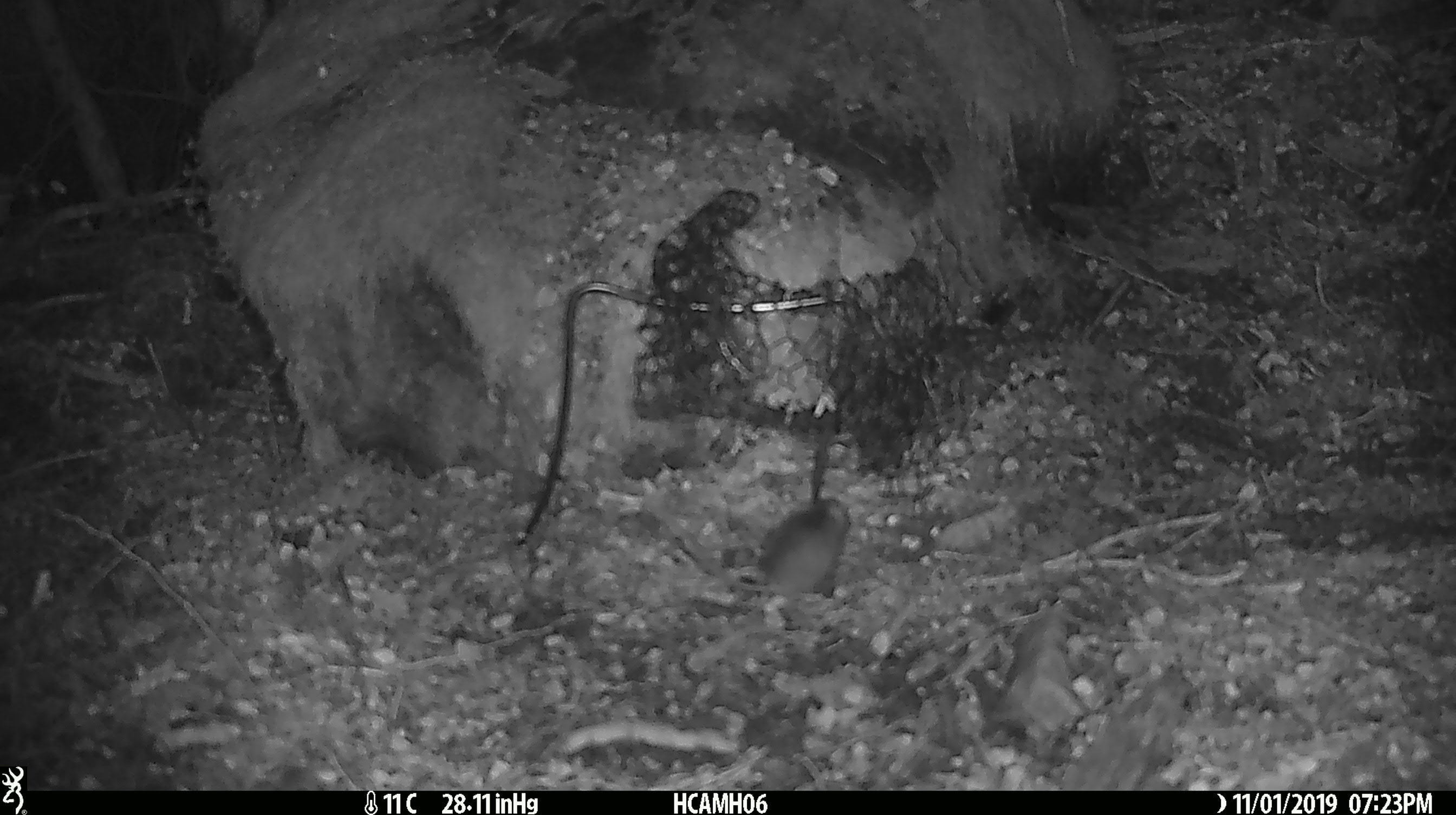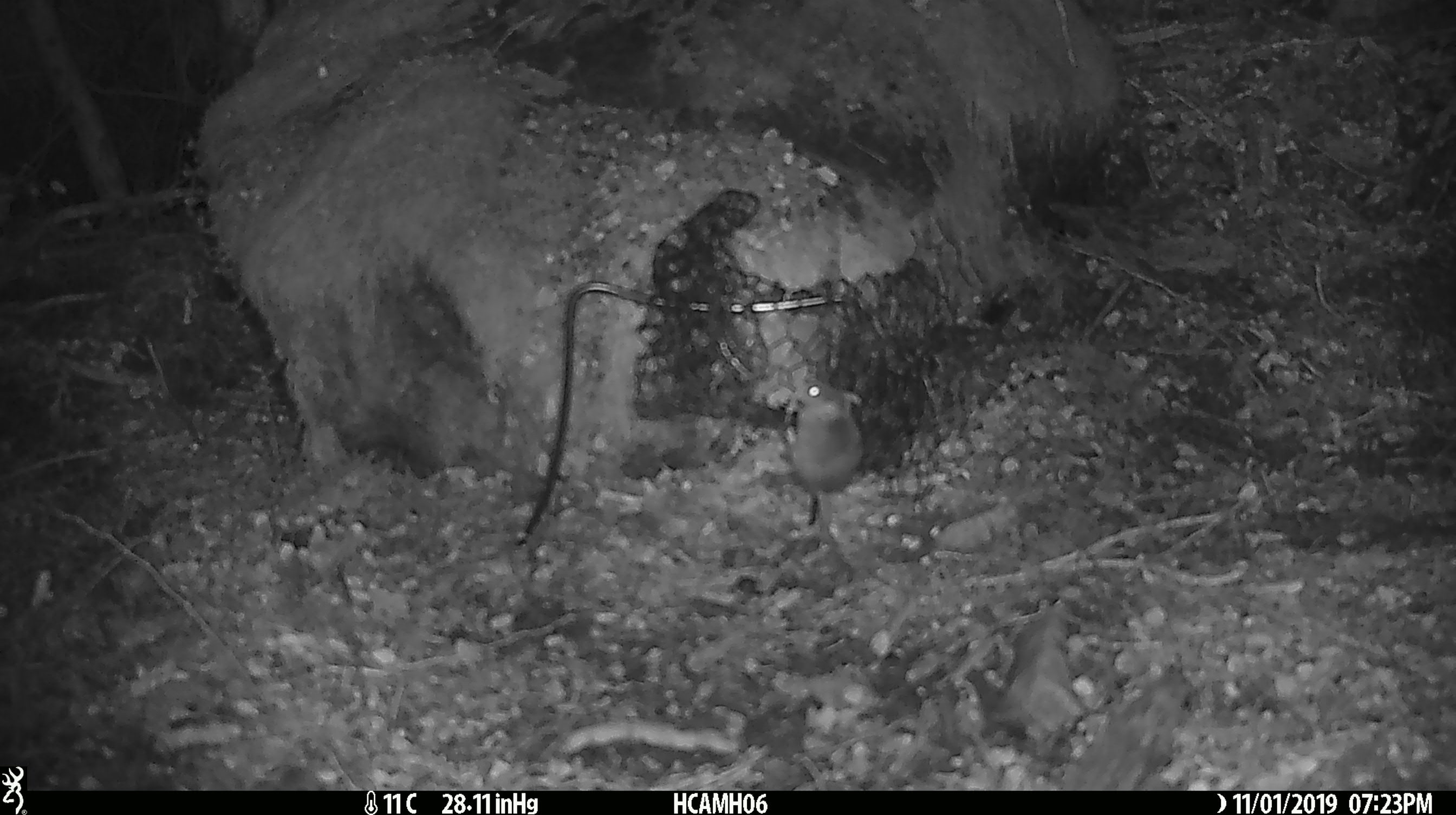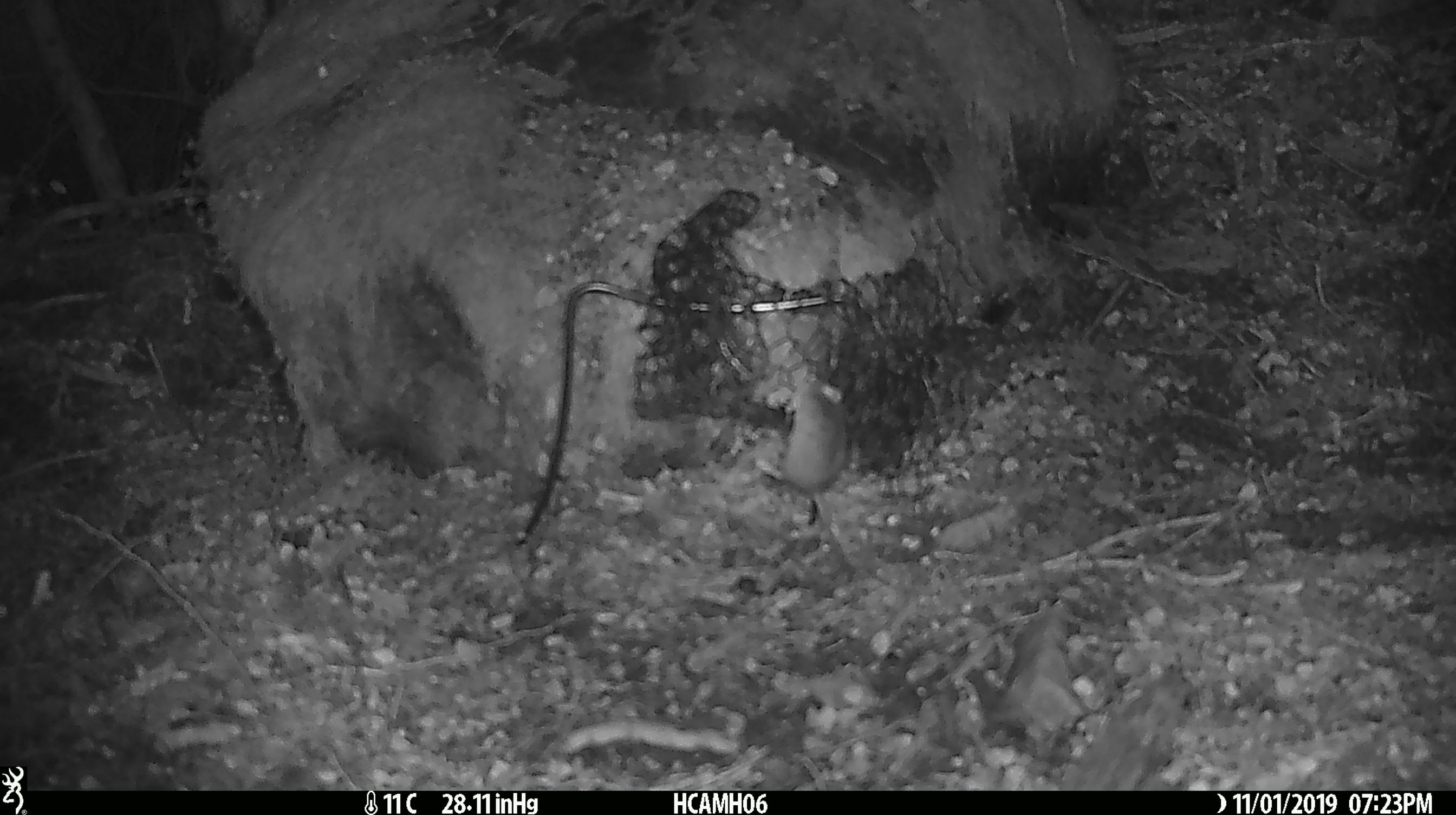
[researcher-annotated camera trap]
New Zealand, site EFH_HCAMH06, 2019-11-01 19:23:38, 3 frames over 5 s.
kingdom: Animalia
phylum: Chordata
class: Mammalia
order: Rodentia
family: Muridae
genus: Mus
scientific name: Mus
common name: mouse